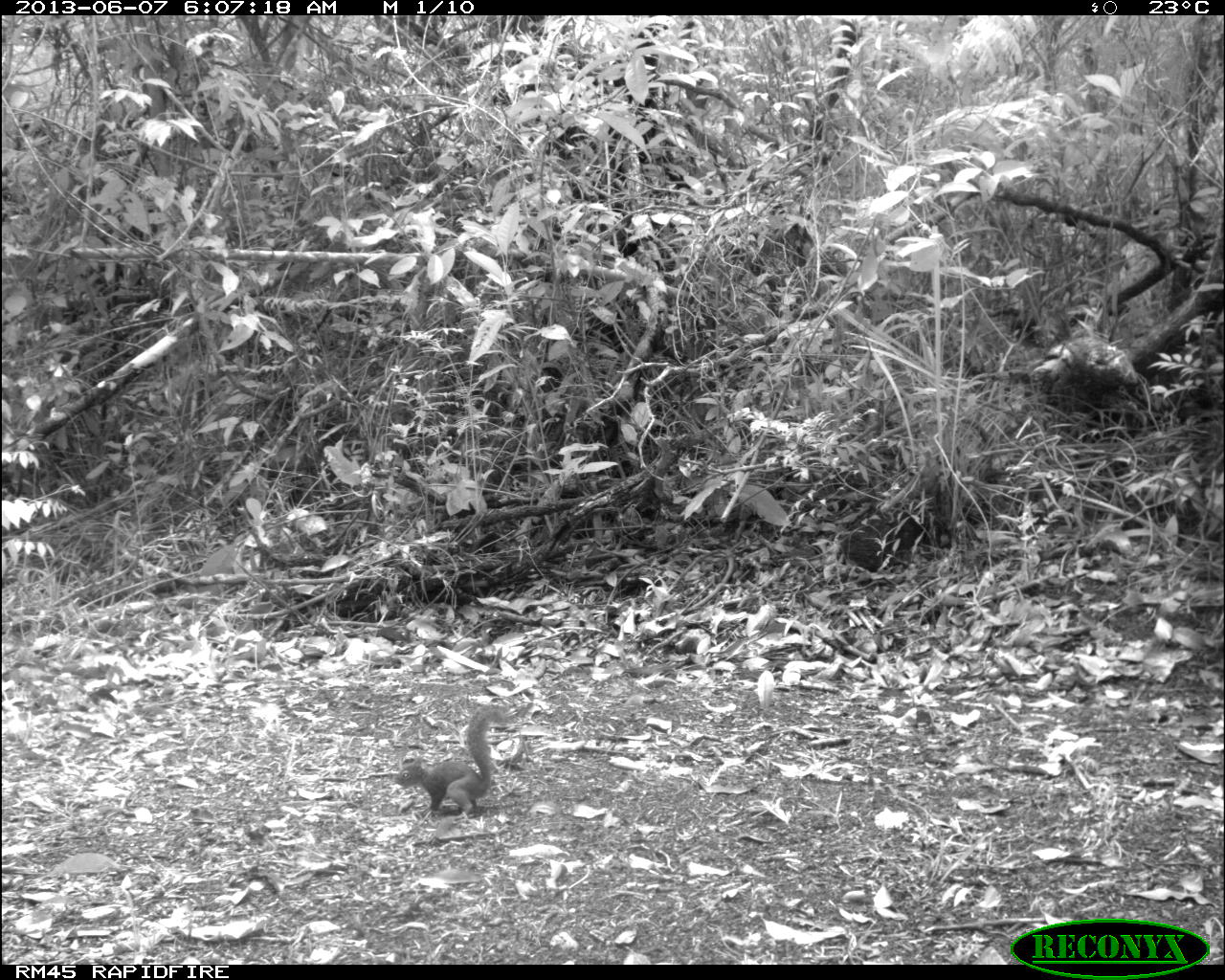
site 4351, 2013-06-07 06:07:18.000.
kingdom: Animalia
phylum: Chordata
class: Mammalia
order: Rodentia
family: Sciuridae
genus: Sciurus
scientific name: Sciurus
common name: squirrel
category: sciurus sp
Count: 1.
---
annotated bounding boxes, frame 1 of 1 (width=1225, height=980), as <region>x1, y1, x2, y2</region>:
sciurus sp: <region>394, 704, 506, 817</region>